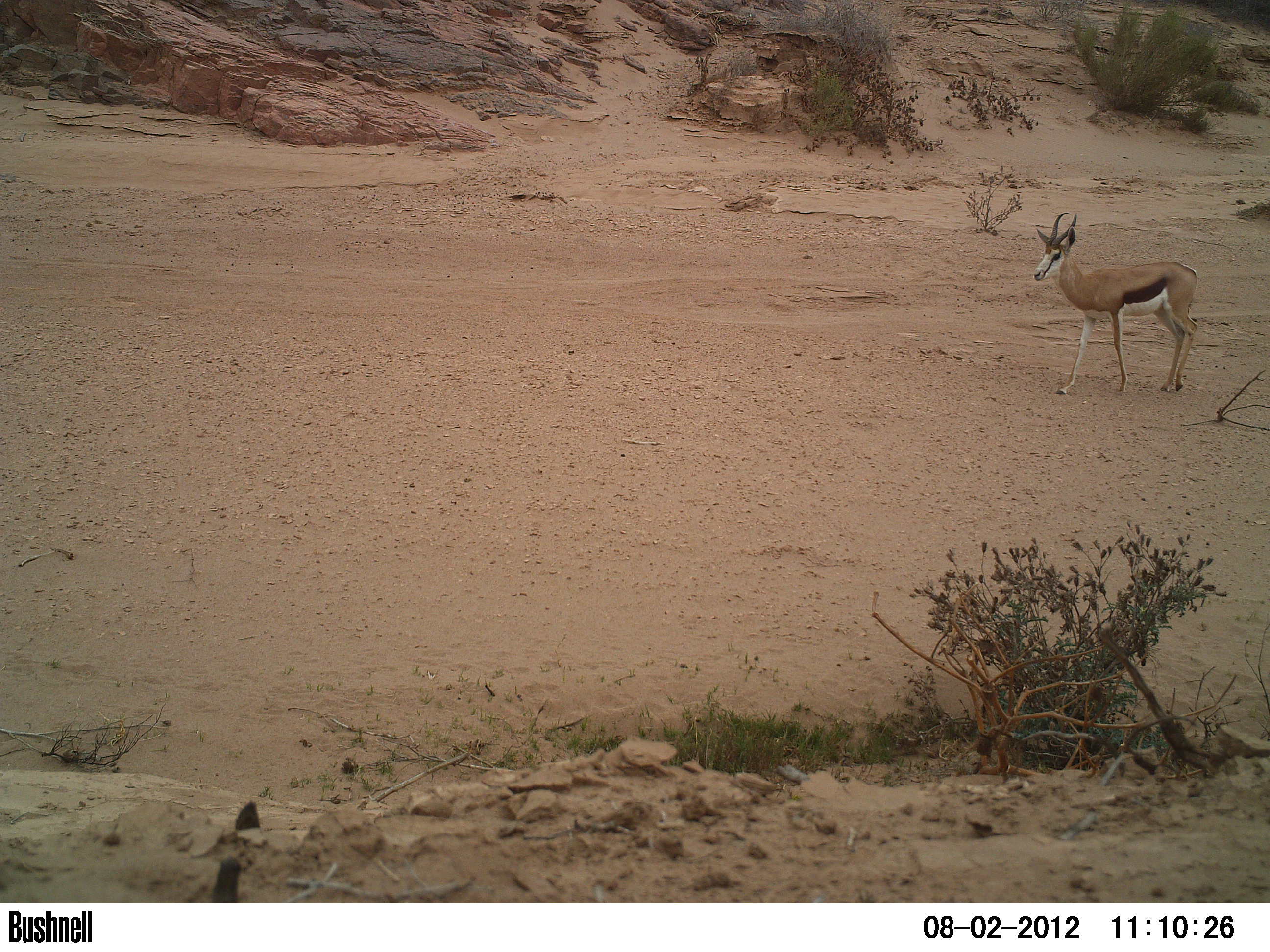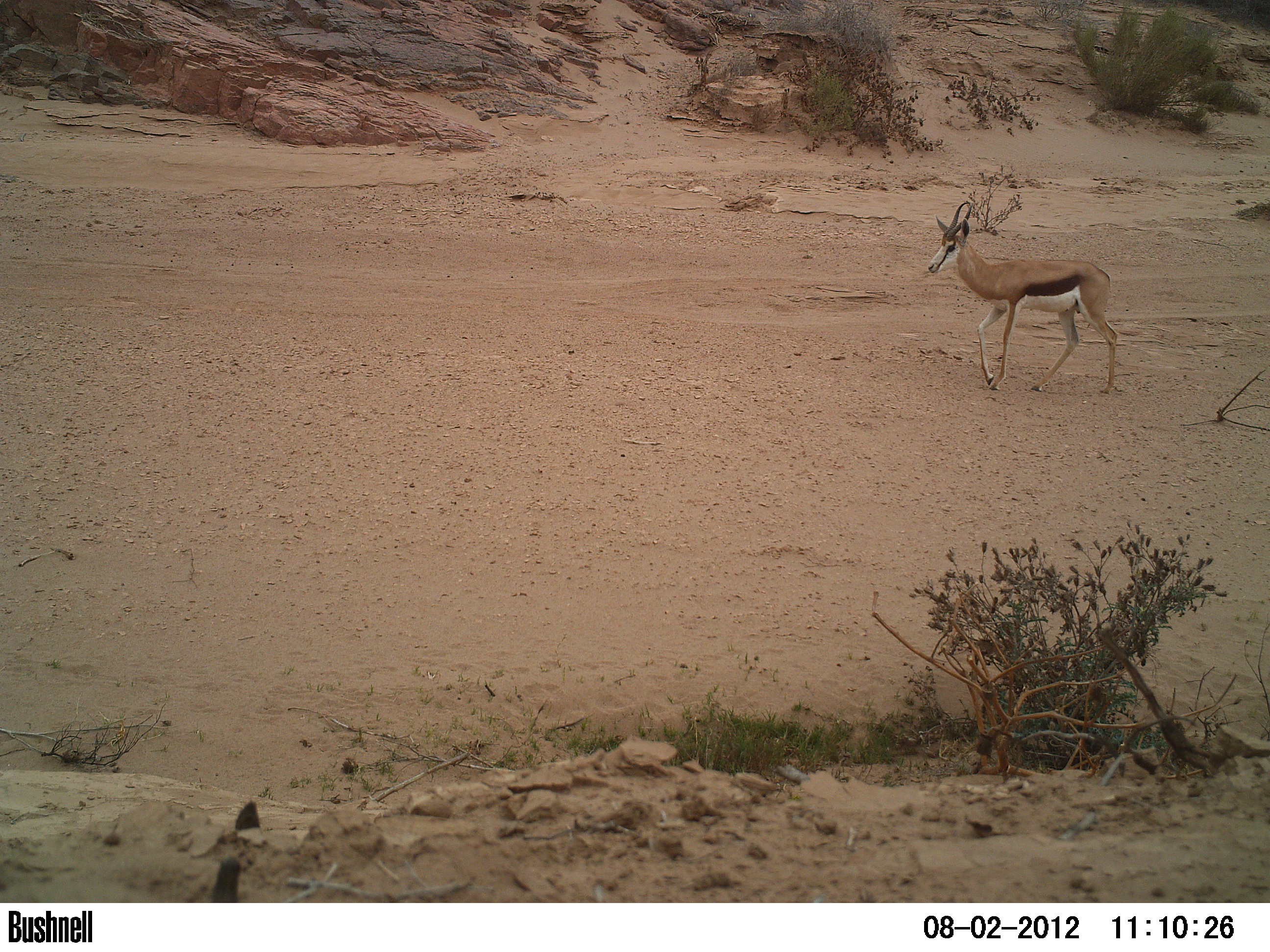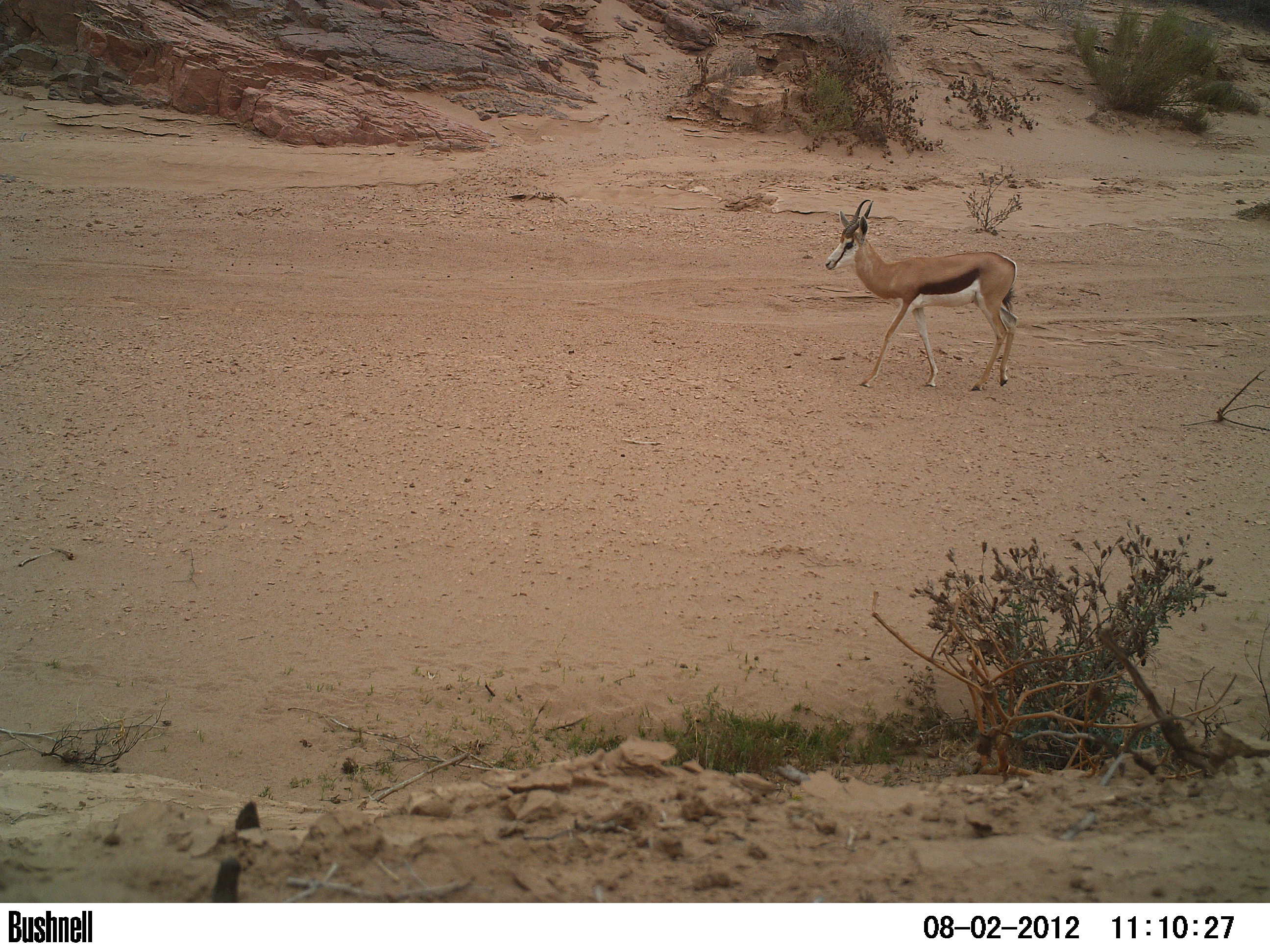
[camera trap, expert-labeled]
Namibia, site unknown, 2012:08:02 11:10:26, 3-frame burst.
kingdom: Animalia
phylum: Chordata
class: Mammalia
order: Artiodactyla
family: Bovidae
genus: Antidorcas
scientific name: Antidorcas marsupialis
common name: springbok